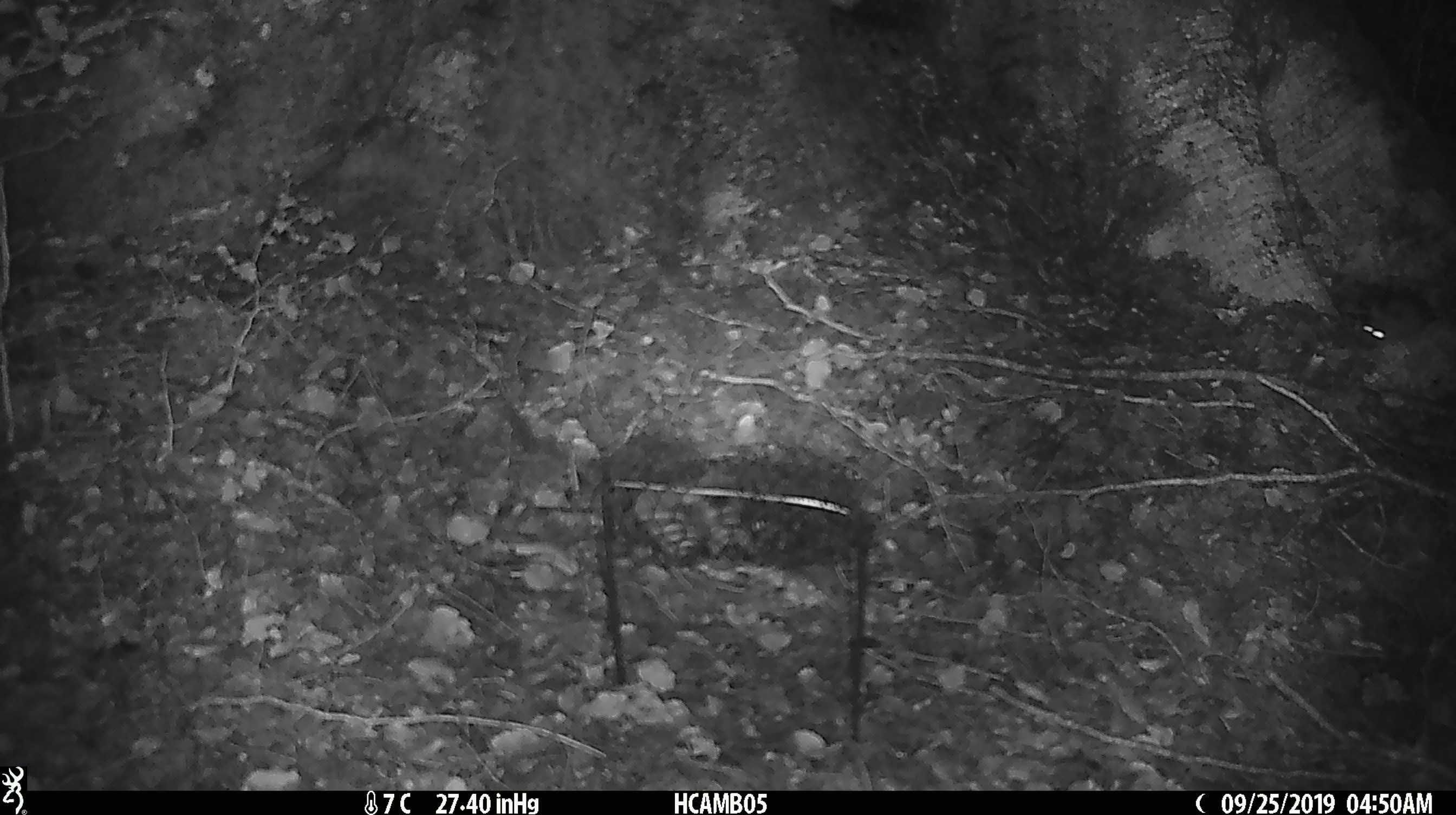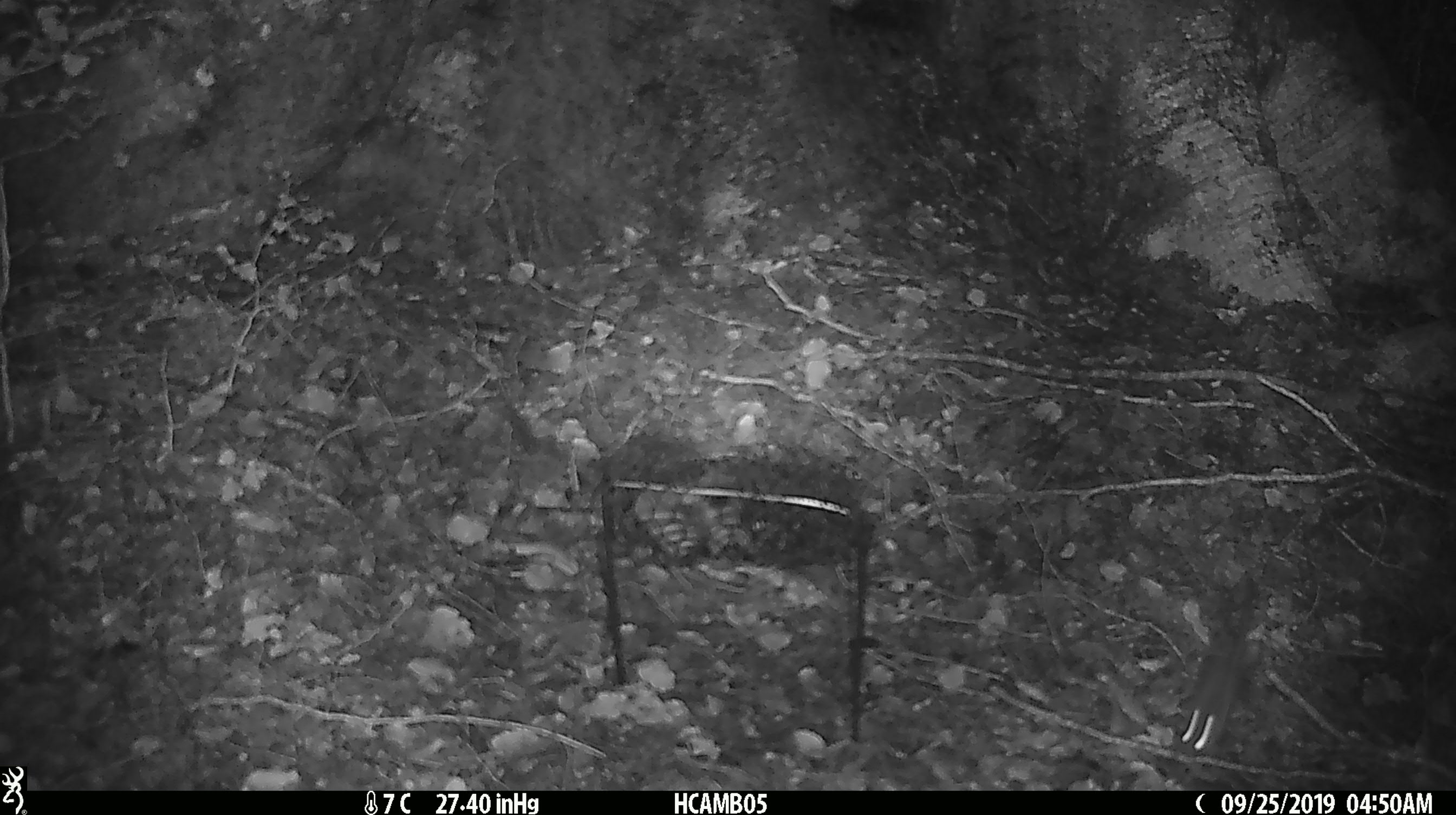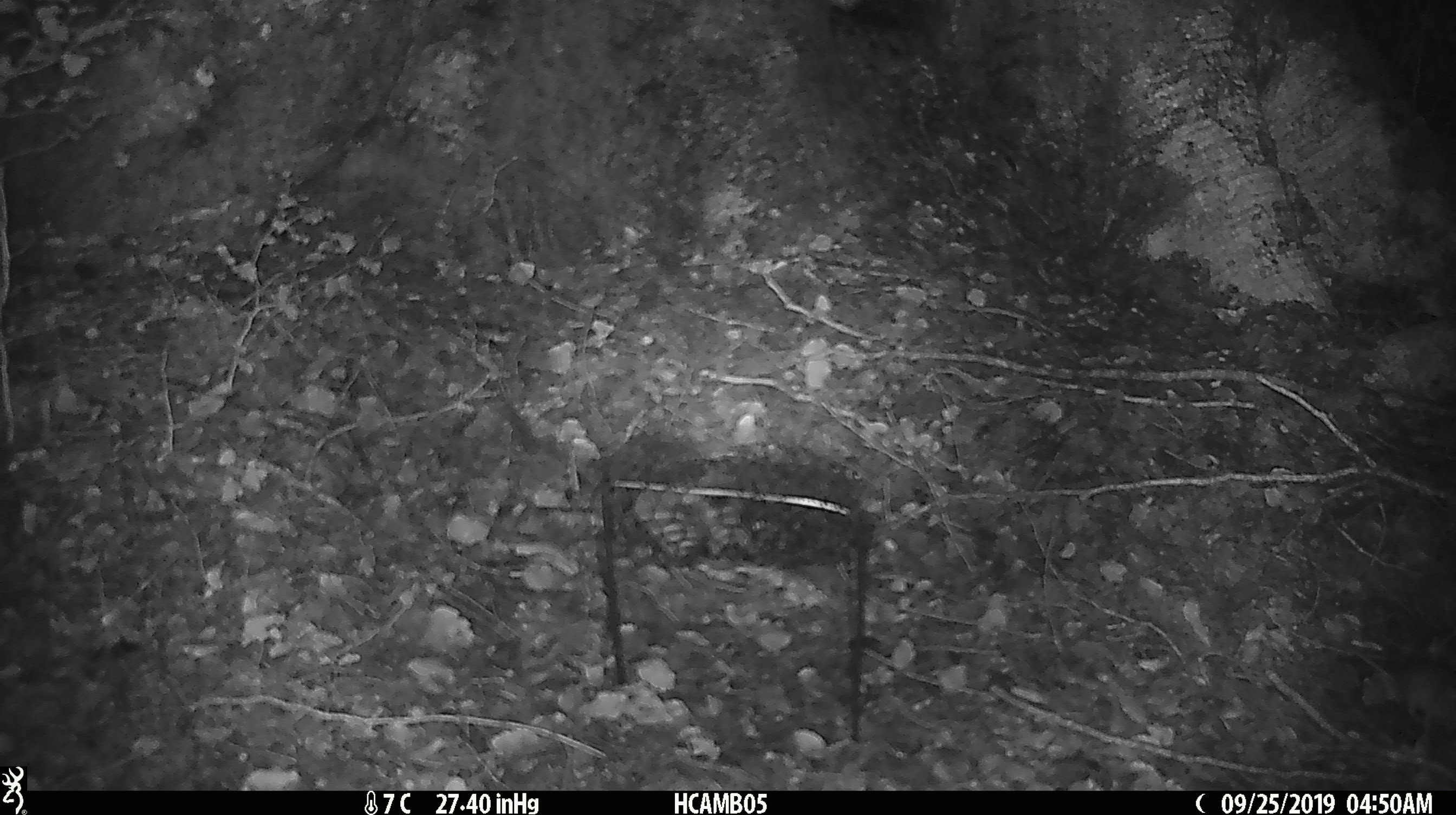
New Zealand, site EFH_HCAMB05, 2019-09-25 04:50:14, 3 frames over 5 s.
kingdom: Animalia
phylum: Chordata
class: Mammalia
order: Rodentia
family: Muridae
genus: Mus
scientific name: Mus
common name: mouse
Mouse (Mus).